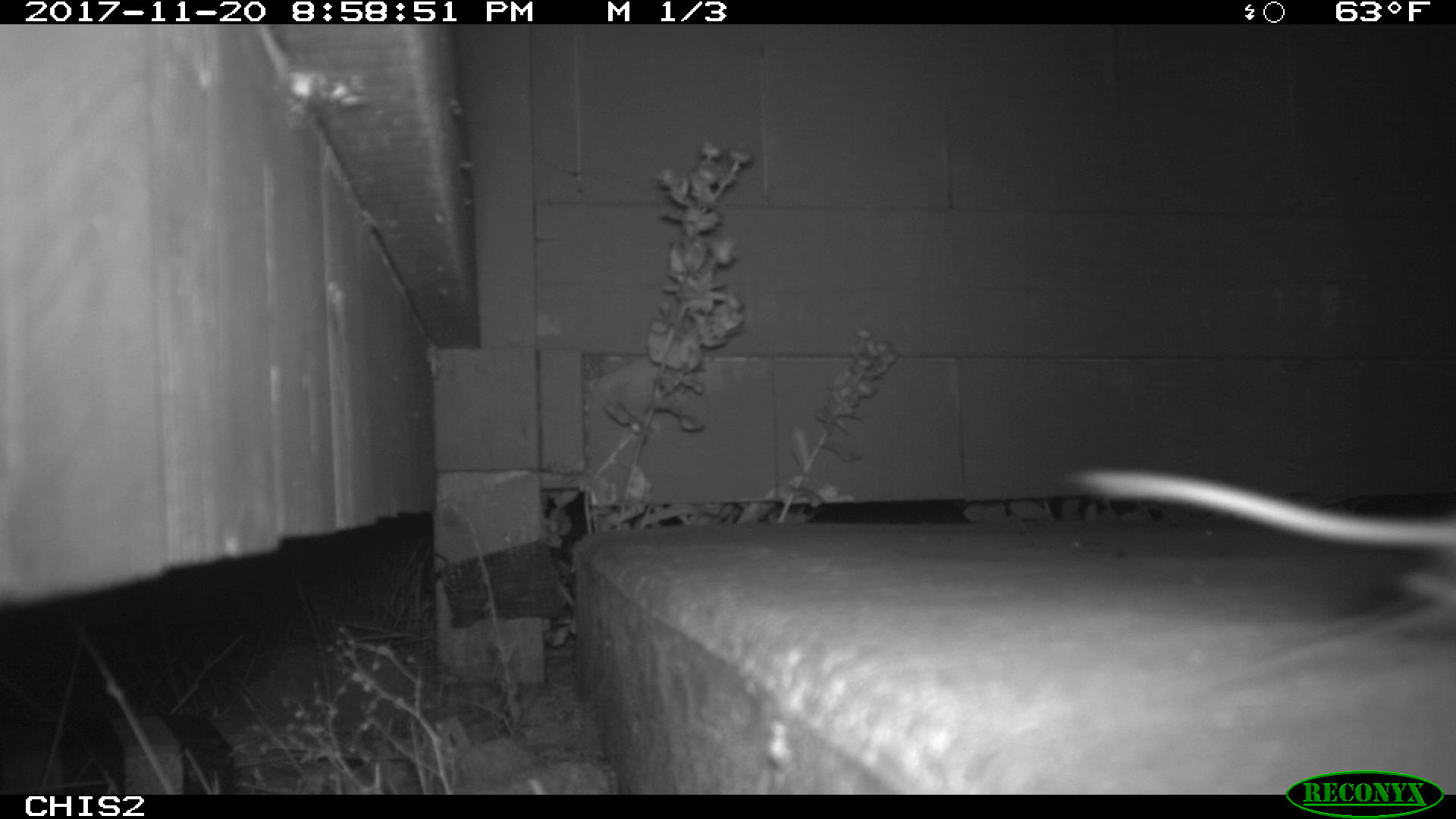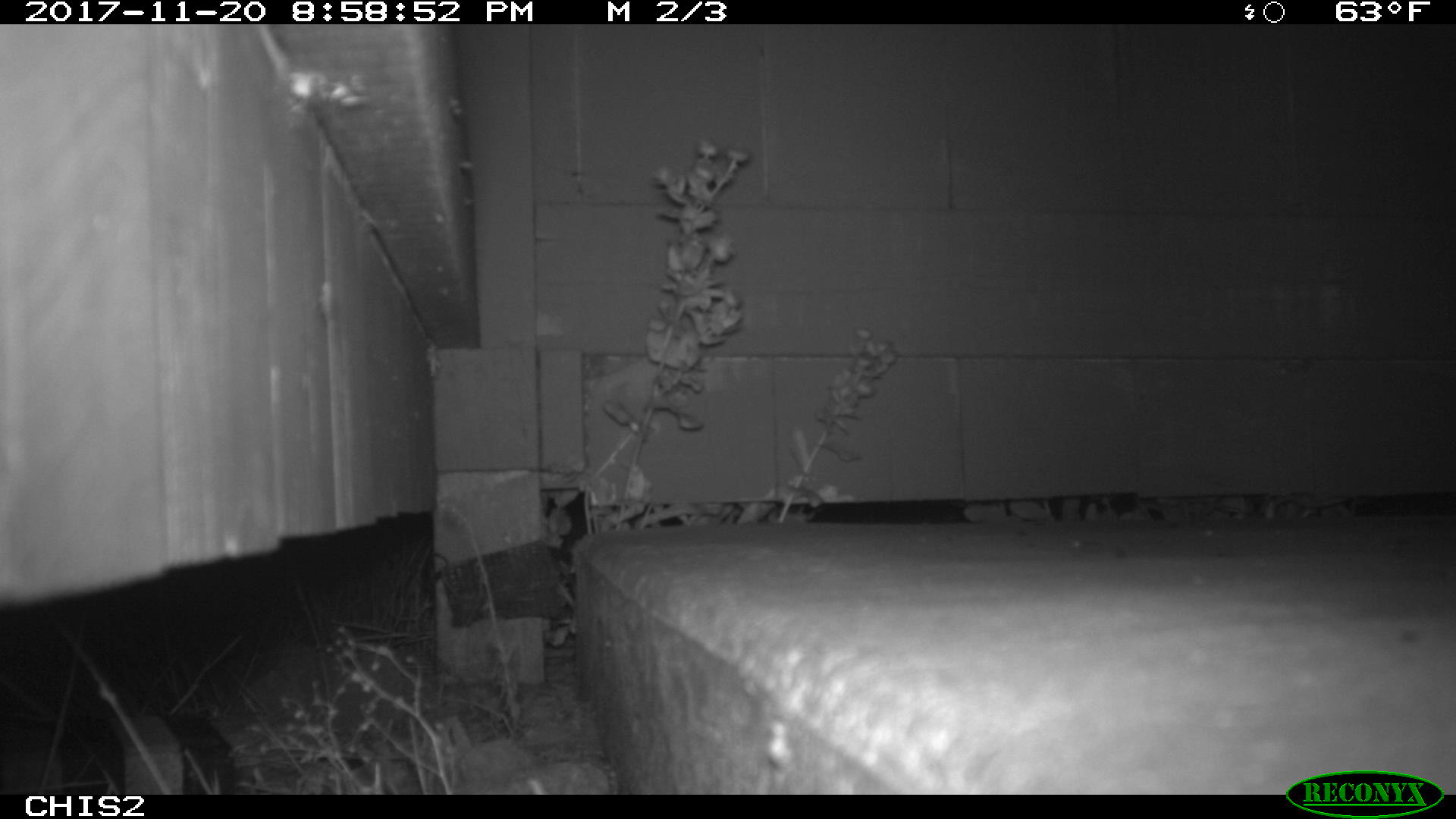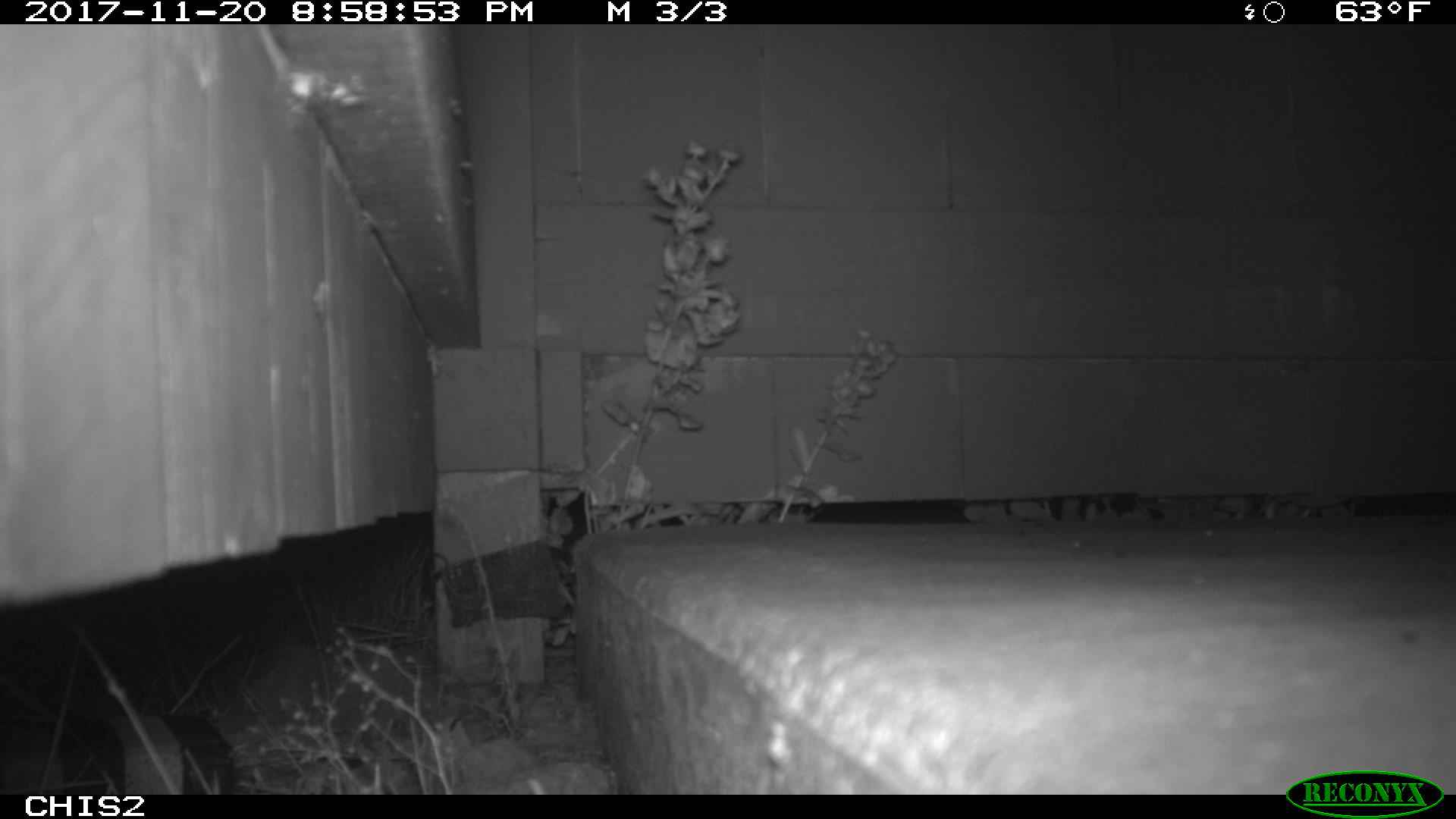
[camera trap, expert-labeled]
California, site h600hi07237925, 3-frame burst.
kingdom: Animalia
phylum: Chordata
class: Mammalia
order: Rodentia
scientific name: Rodentia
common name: rodent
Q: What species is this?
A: Rodent (Rodentia).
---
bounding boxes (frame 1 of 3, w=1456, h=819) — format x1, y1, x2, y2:
rodent: 1060, 468, 1455, 548